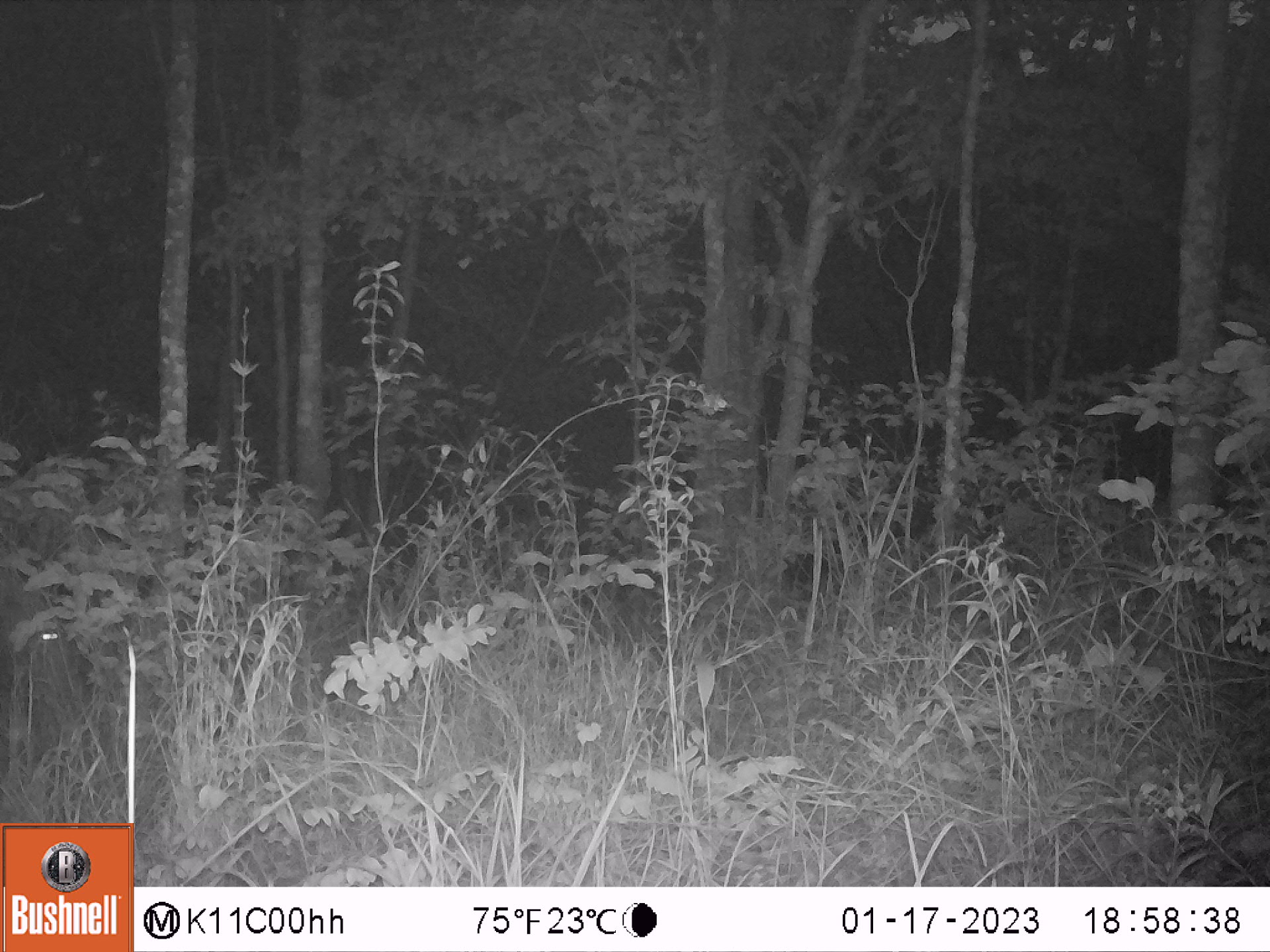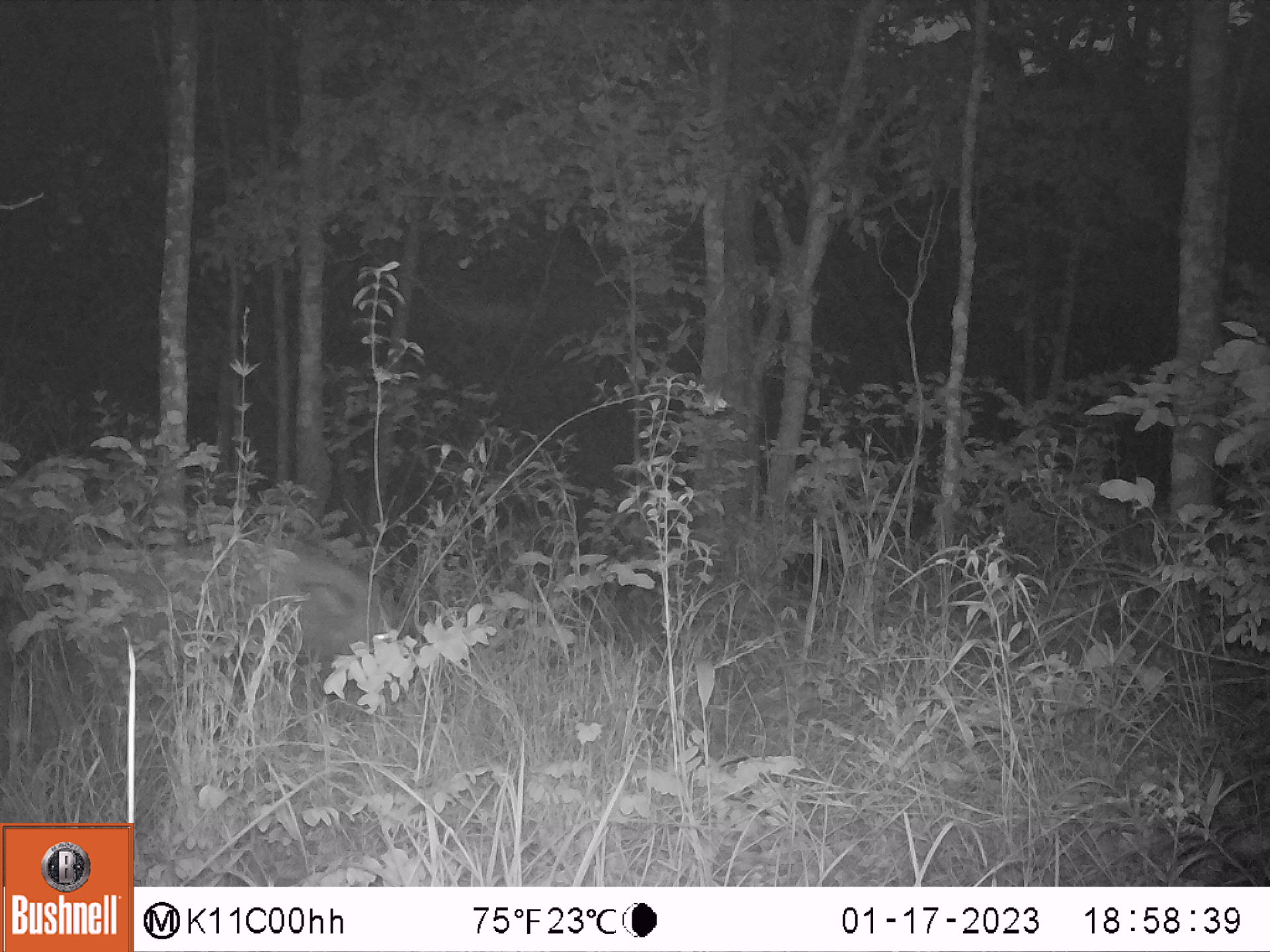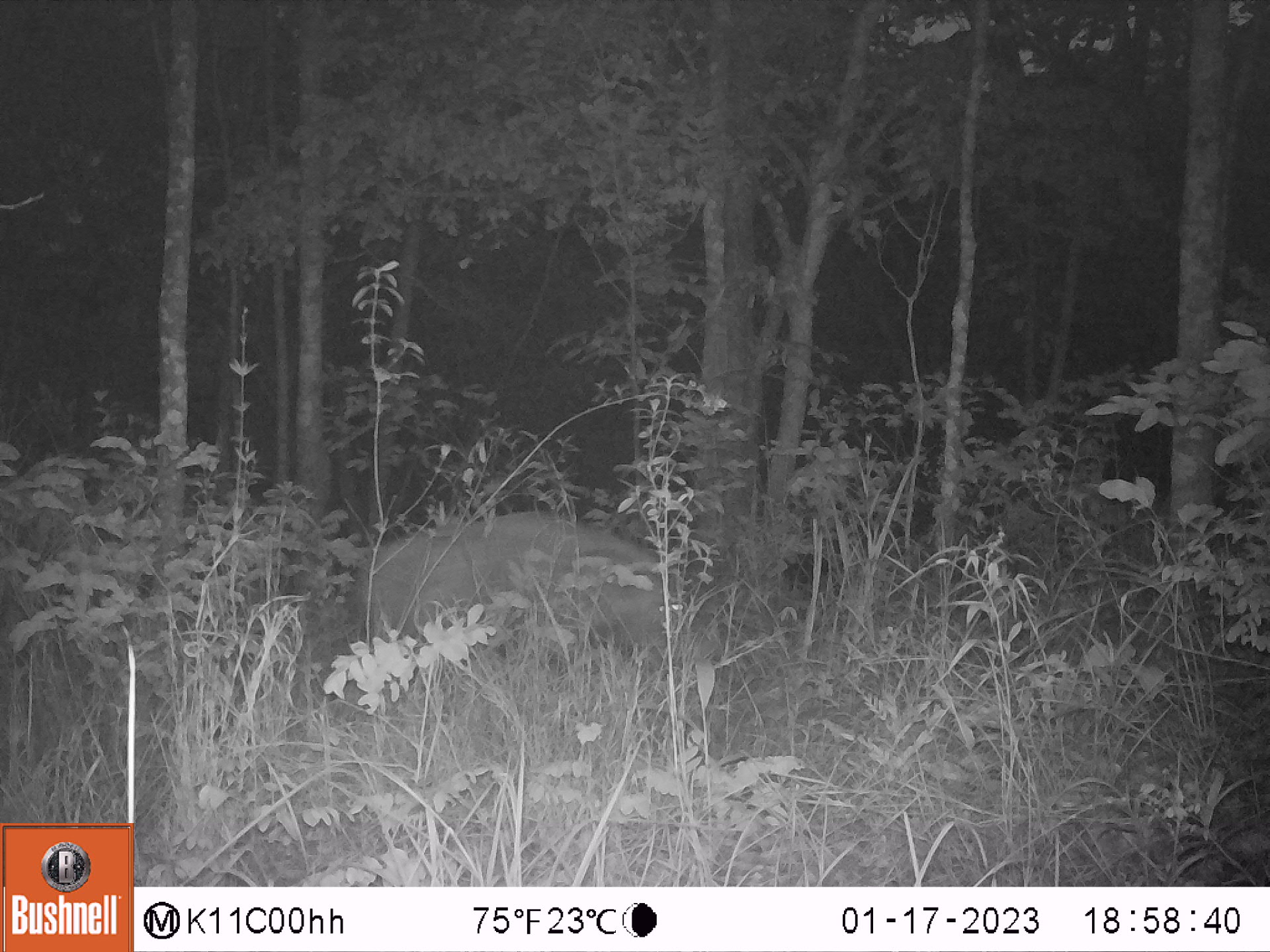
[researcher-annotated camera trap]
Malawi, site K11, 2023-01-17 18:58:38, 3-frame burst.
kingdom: Animalia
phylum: Chordata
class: Mammalia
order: Artiodactyla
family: Suidae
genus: Potamochoerus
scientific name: Potamochoerus larvatus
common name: bushpig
Bushpig (Potamochoerus larvatus), count 1.